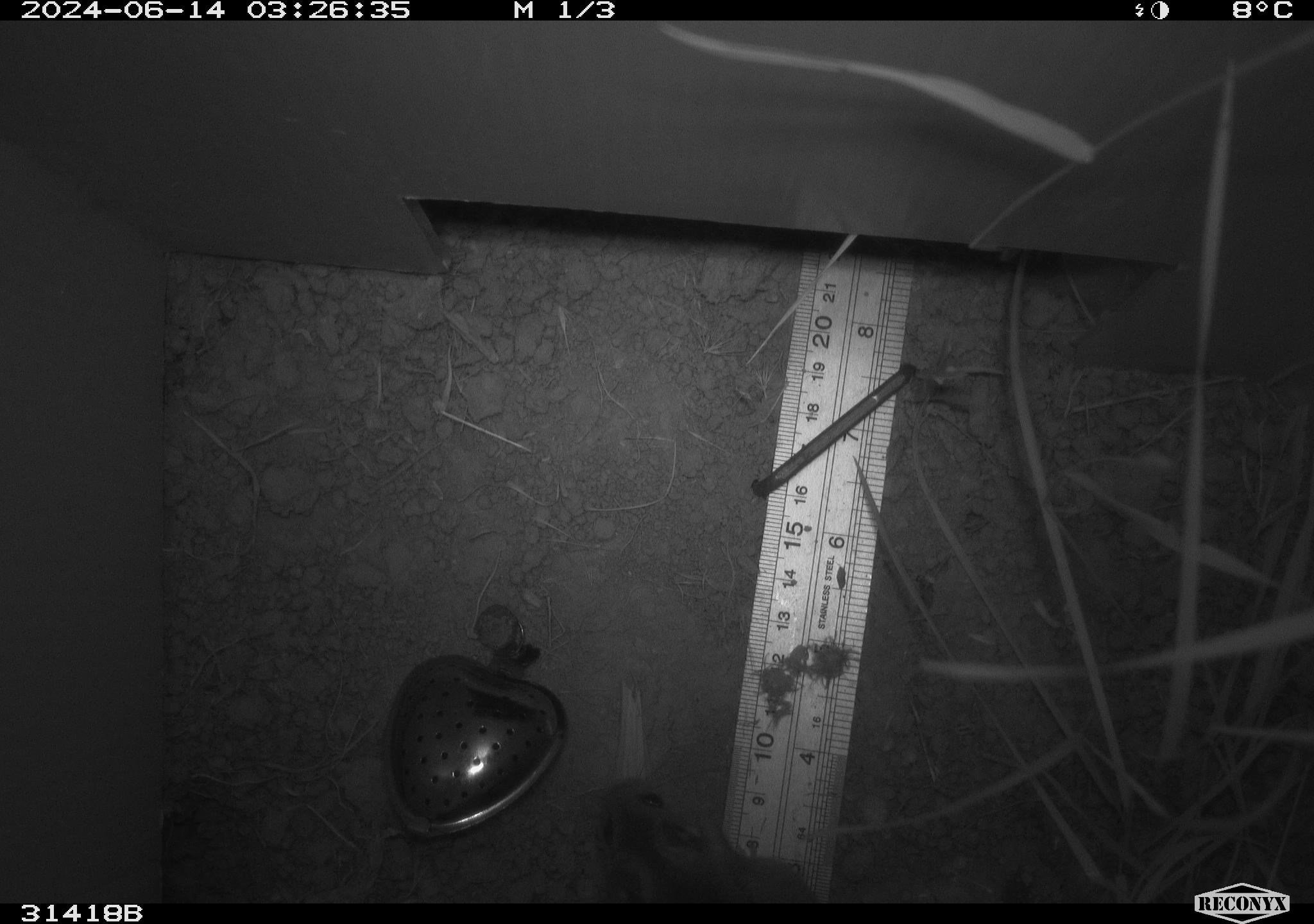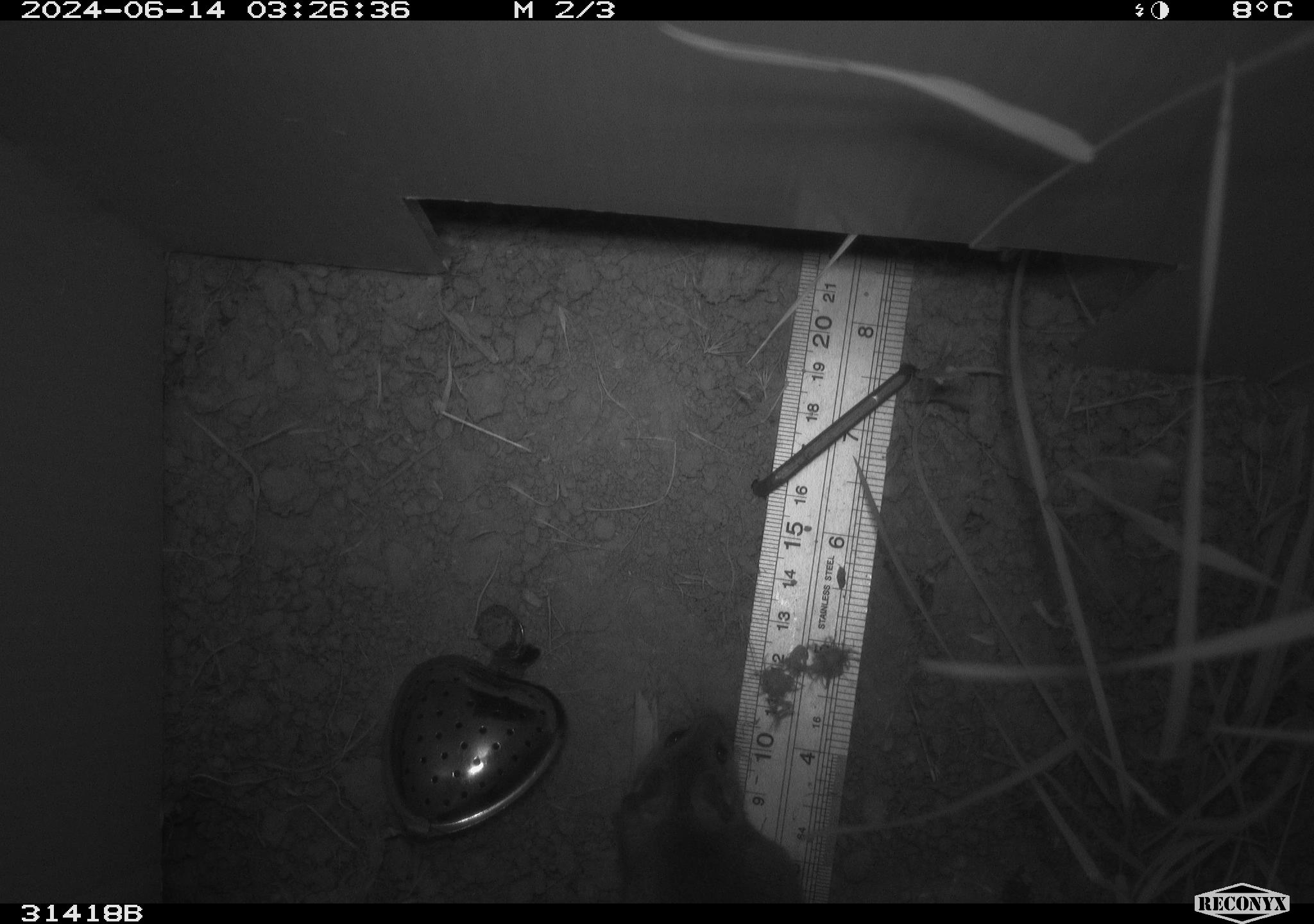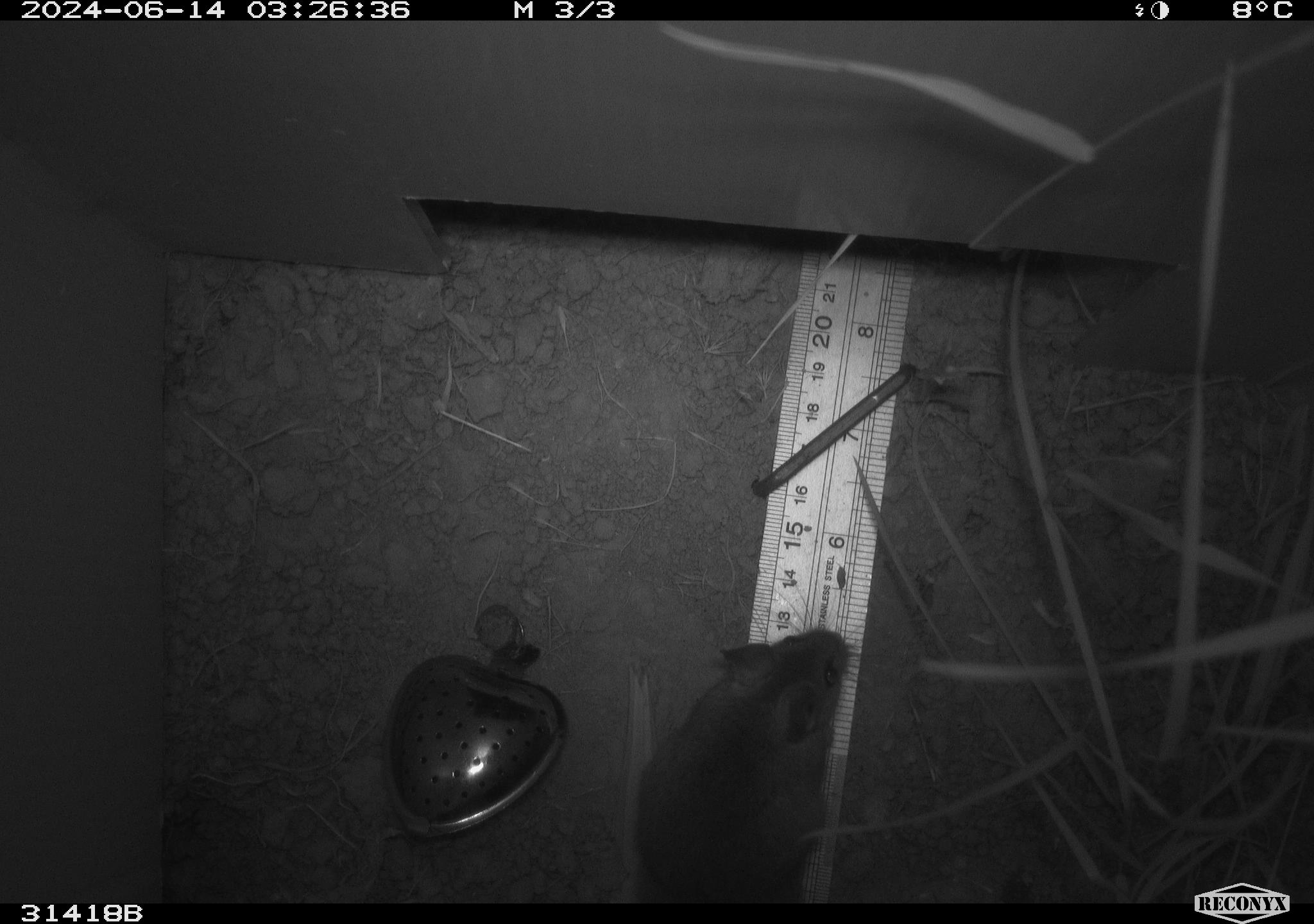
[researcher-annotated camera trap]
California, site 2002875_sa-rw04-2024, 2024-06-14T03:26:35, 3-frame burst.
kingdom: Animalia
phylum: Chordata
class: Mammalia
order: Rodentia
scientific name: Rodentia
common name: mouse species